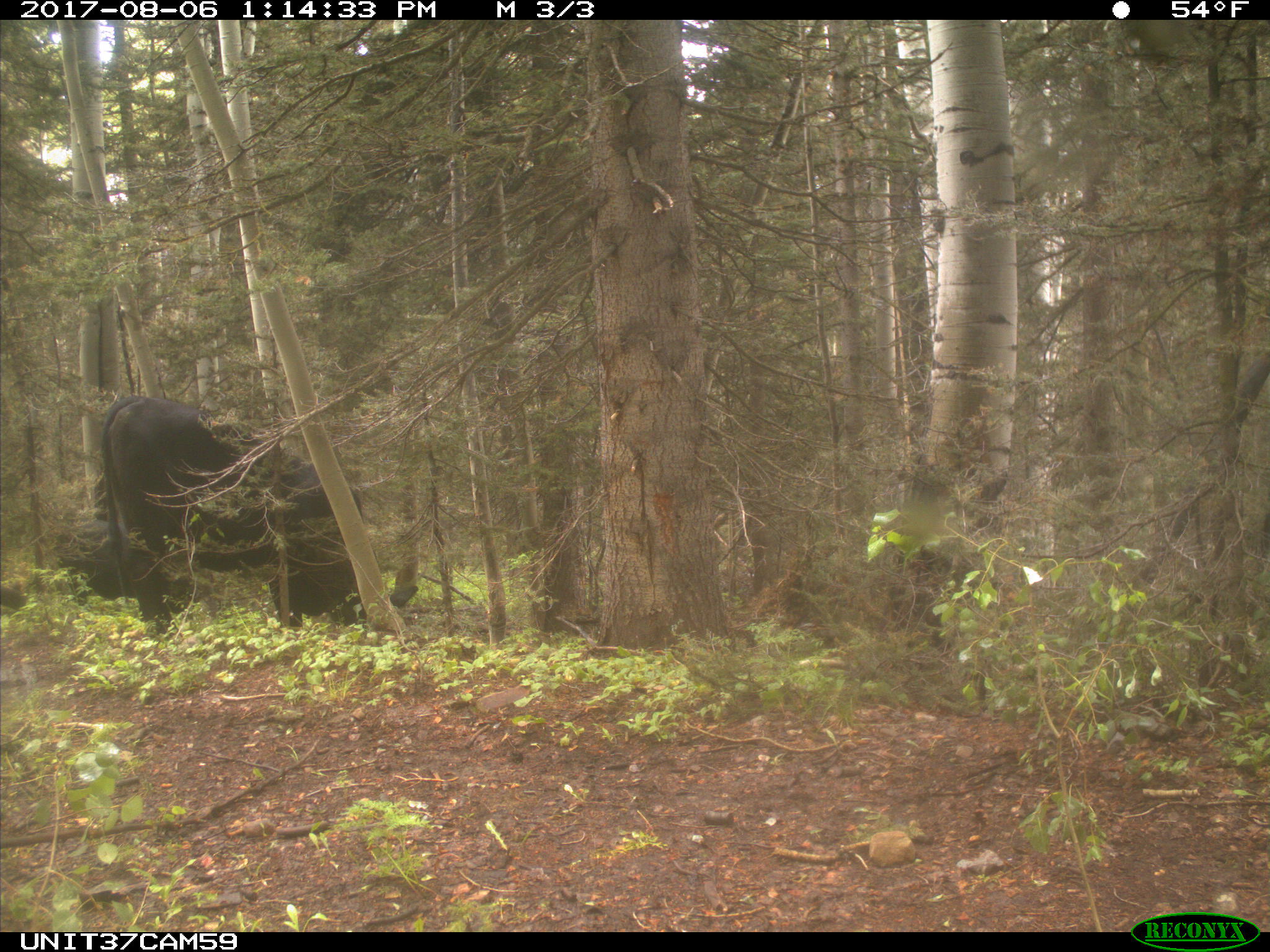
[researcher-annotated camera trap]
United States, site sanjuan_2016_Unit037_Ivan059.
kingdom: Animalia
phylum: Chordata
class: Mammalia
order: Artiodactyla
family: Bovidae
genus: Bos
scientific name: Bos taurus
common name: domestic cow